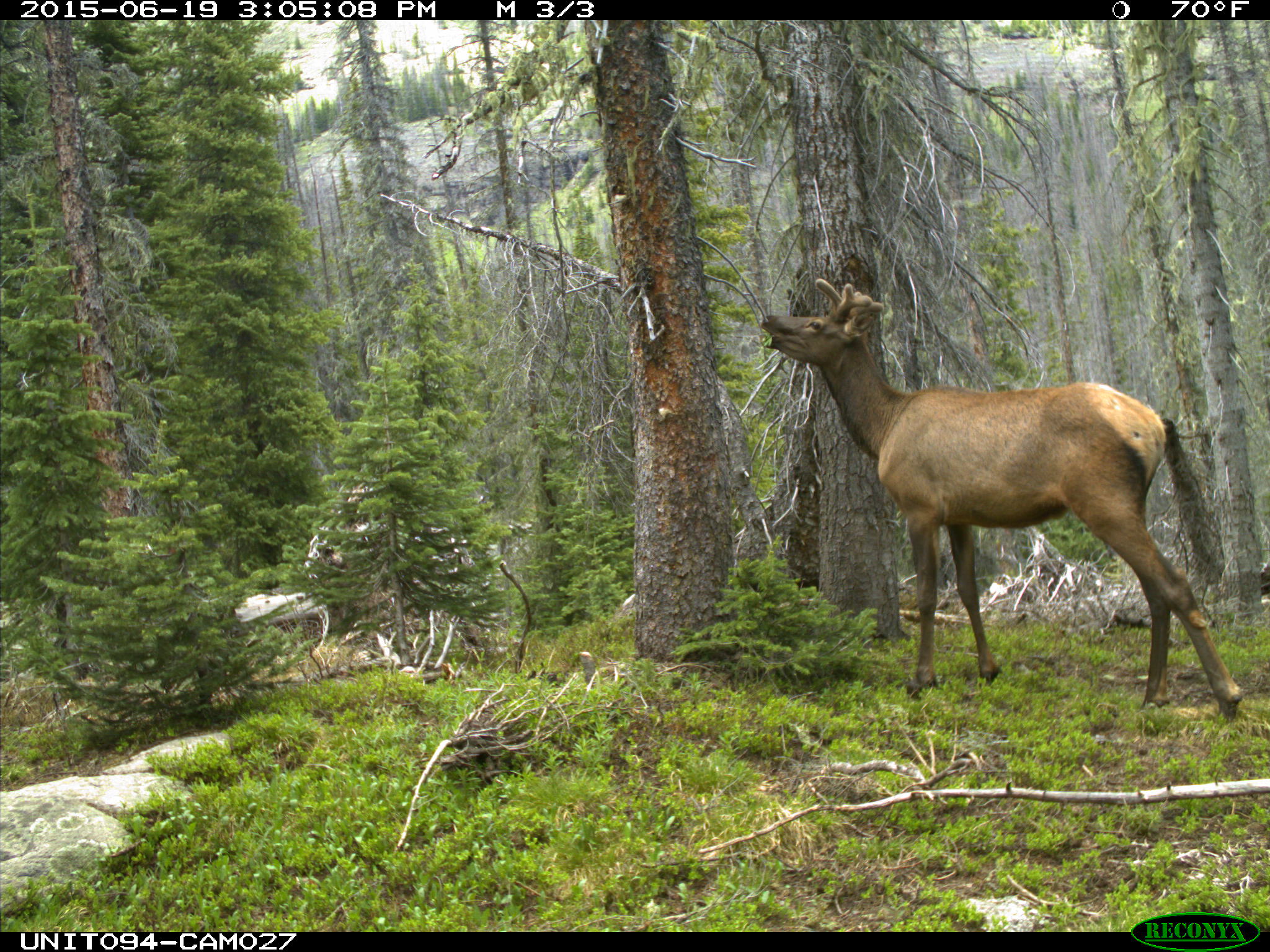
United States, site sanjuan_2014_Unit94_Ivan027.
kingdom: Animalia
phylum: Chordata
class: Mammalia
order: Artiodactyla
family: Cervidae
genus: Cervus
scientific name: Cervus elaphus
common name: red deer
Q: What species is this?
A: Cervus elaphus (red deer).